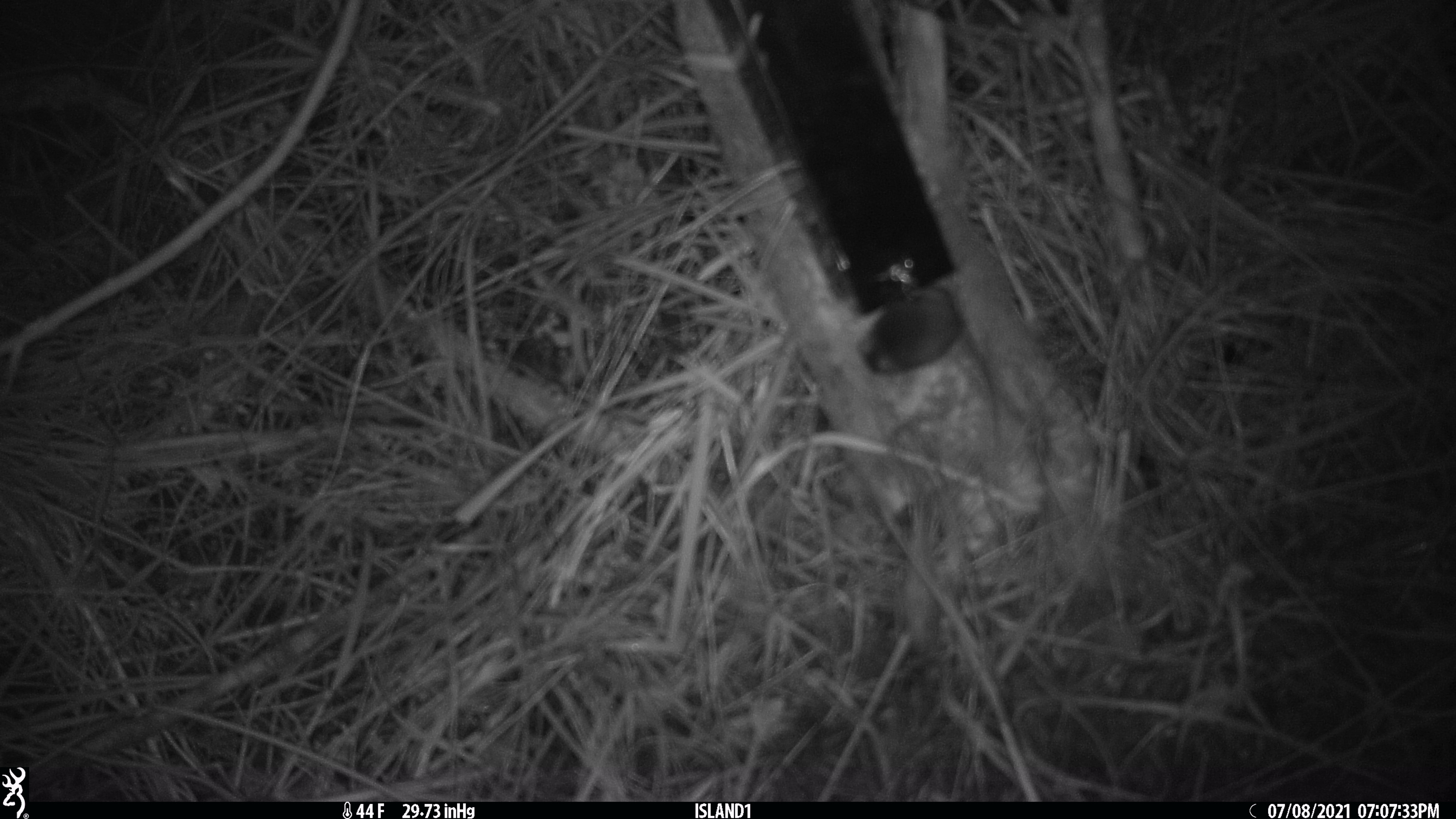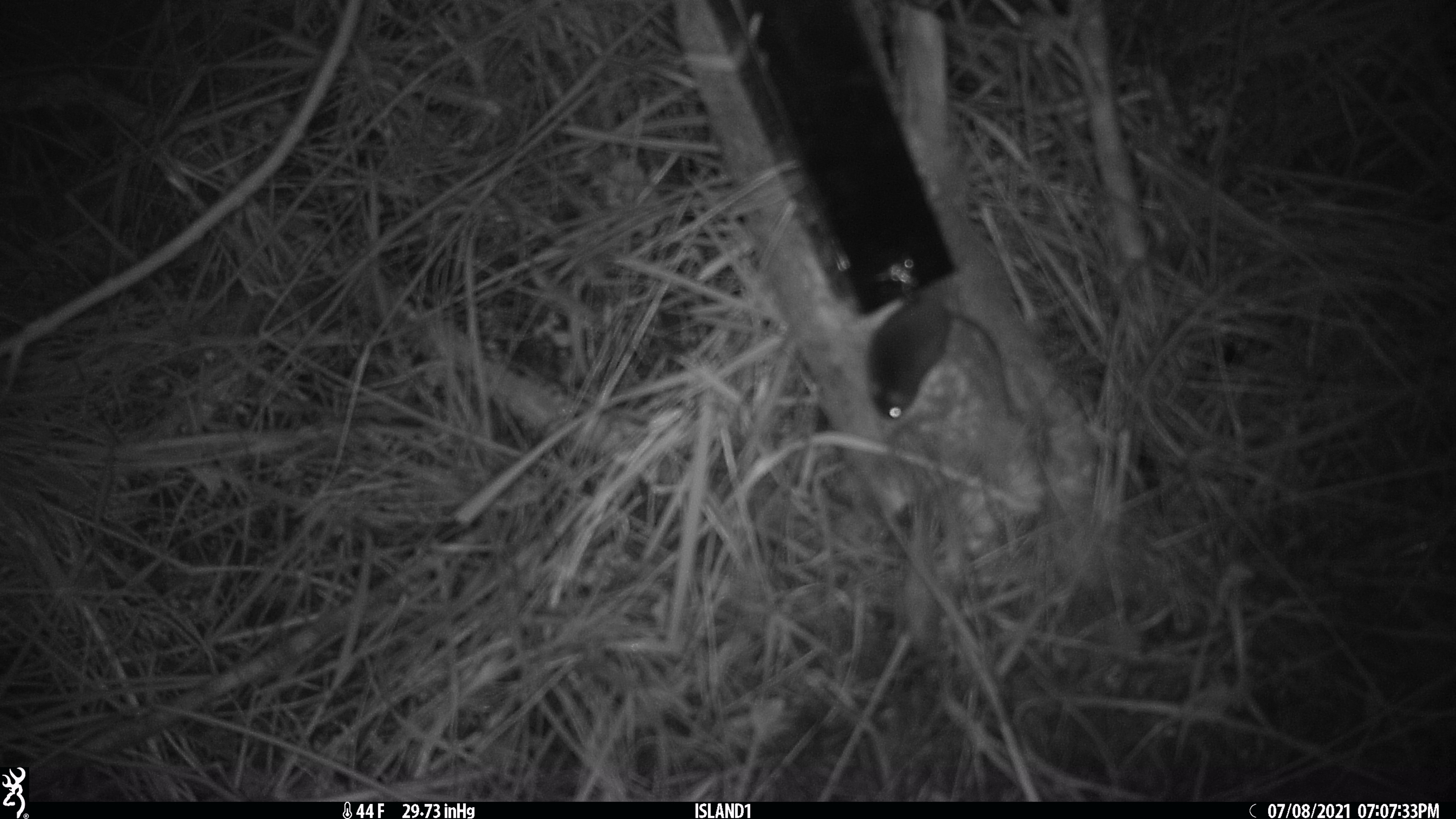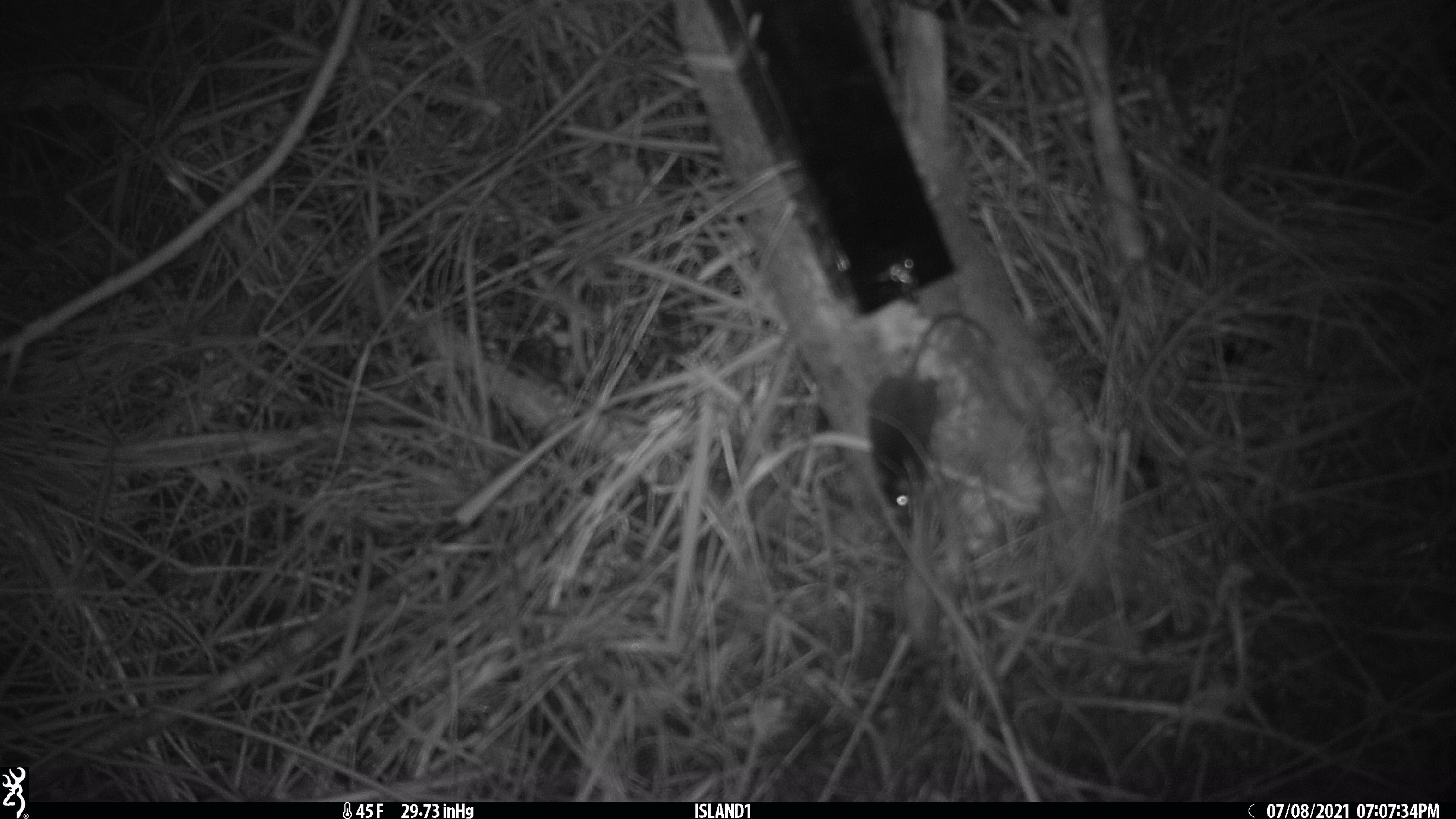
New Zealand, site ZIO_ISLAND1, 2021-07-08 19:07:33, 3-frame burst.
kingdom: Animalia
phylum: Chordata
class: Mammalia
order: Rodentia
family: Muridae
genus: Mus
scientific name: Mus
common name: mouse